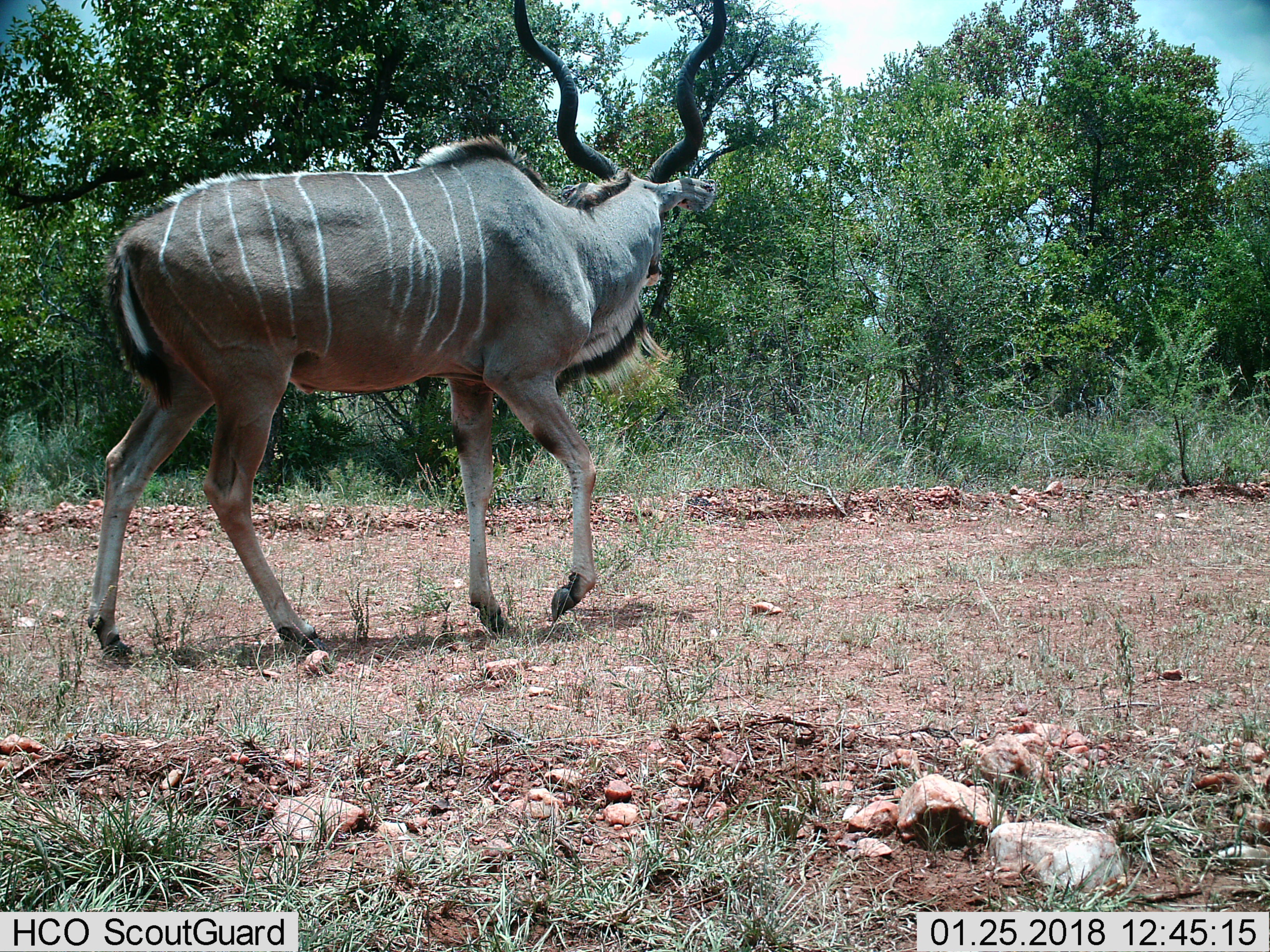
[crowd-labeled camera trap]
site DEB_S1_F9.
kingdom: Animalia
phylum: Chordata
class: Mammalia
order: Artiodactyla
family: Bovidae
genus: Tragelaphus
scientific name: Tragelaphus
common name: kudu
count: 1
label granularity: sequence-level